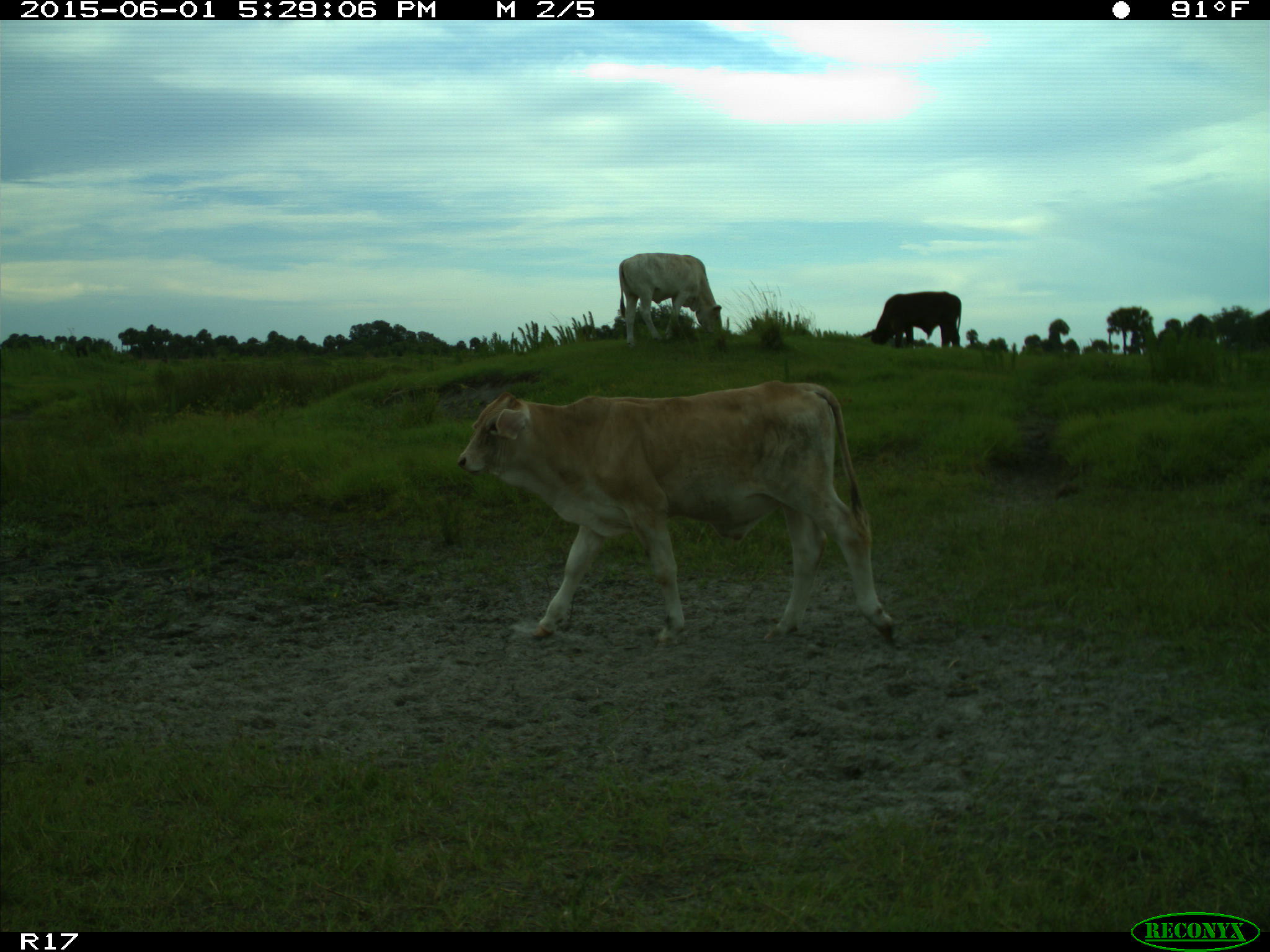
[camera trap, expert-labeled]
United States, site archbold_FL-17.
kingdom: Animalia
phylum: Chordata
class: Mammalia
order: Artiodactyla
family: Bovidae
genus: Bos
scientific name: Bos taurus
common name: domestic cow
Bos taurus (domestic cow).